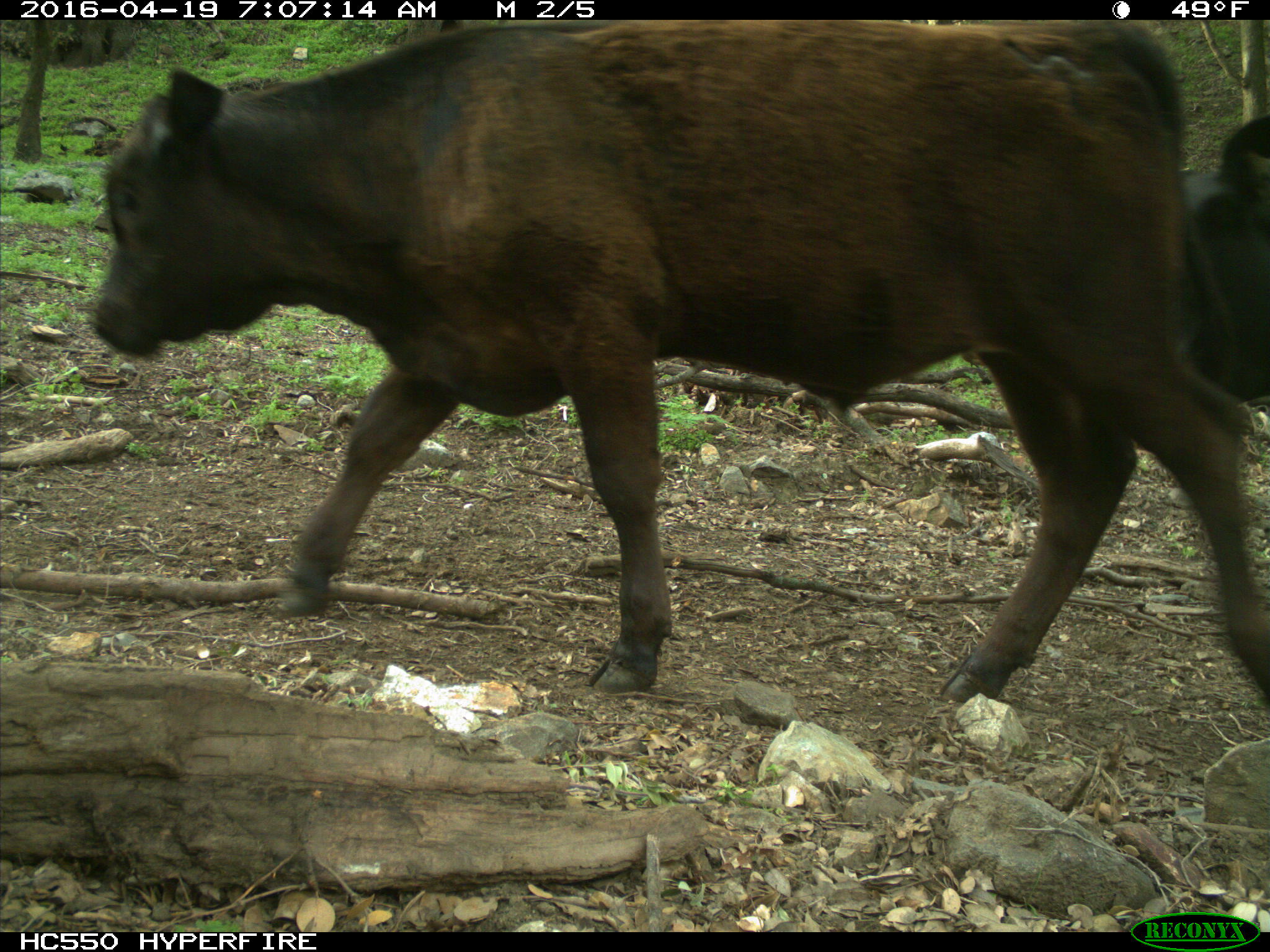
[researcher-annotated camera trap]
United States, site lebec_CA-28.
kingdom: Animalia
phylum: Chordata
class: Mammalia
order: Artiodactyla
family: Bovidae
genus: Bos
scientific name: Bos taurus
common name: domestic cow